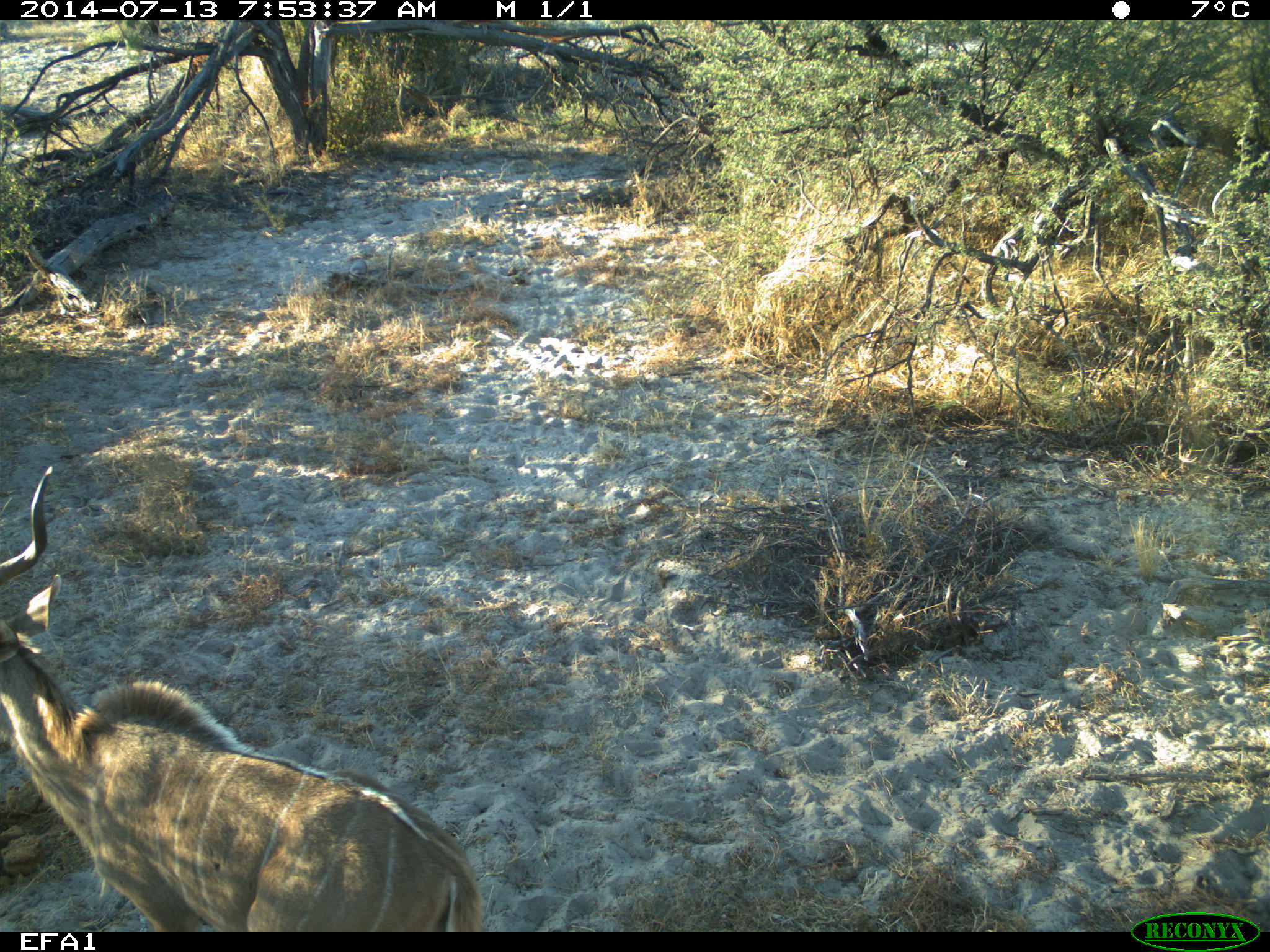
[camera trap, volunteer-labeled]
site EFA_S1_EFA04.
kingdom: Animalia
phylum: Chordata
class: Mammalia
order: Artiodactyla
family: Bovidae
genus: Tragelaphus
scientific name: Tragelaphus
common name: kudu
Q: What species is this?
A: Kudu (Tragelaphus).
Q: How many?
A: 1.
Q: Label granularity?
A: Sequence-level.